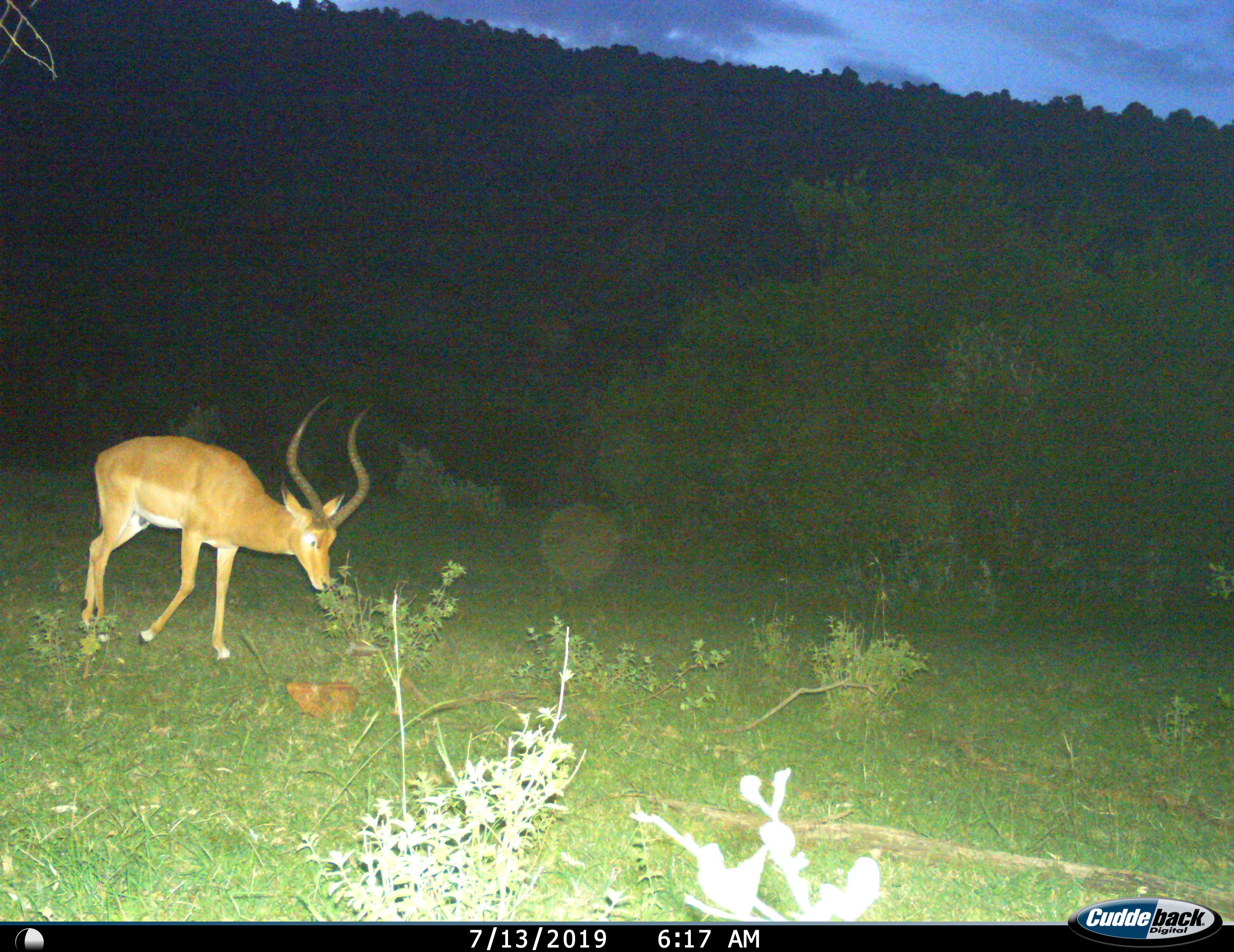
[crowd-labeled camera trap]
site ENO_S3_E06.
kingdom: Animalia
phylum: Chordata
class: Mammalia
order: Artiodactyla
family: Bovidae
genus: Aepyceros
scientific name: Aepyceros melampus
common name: impala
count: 1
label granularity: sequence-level